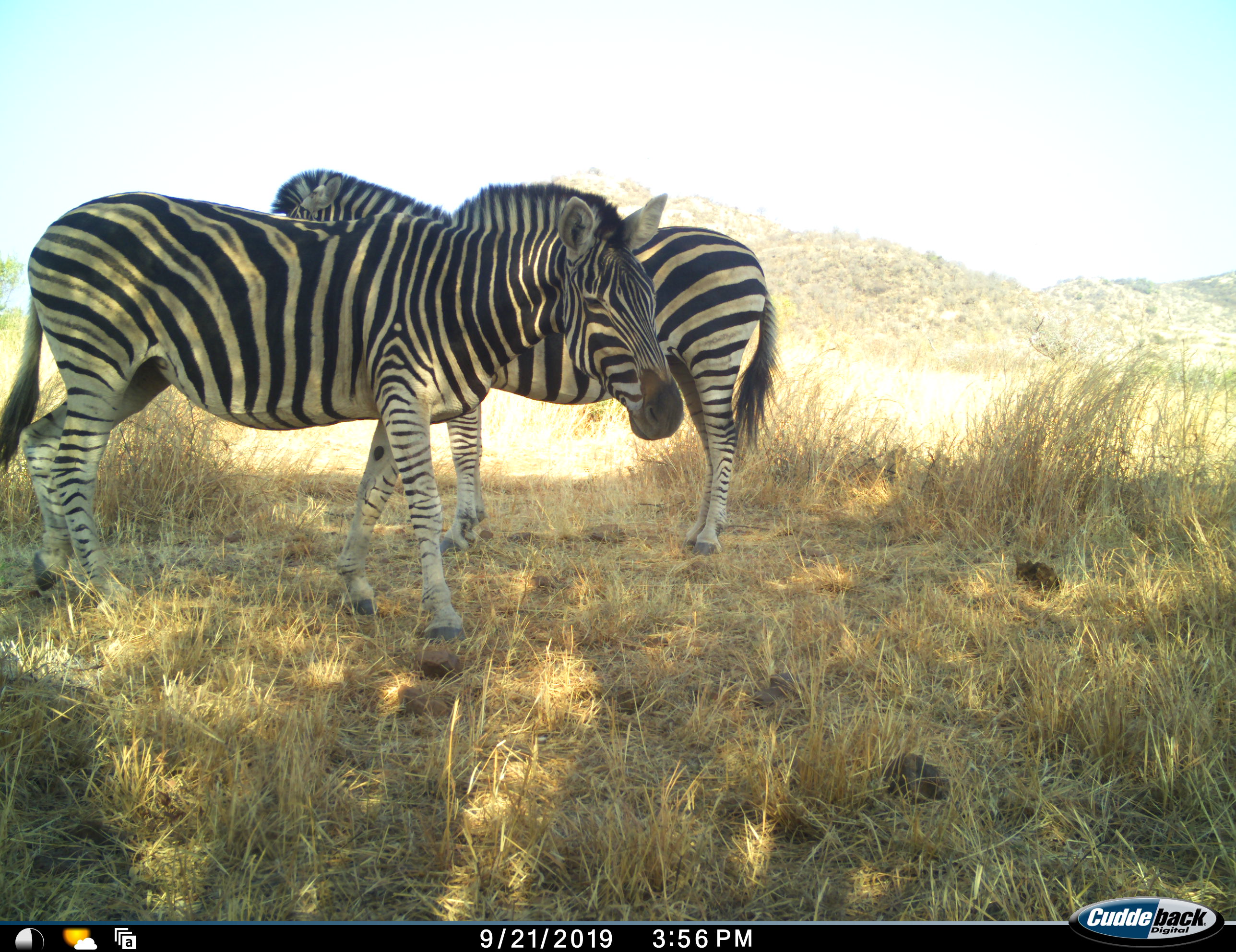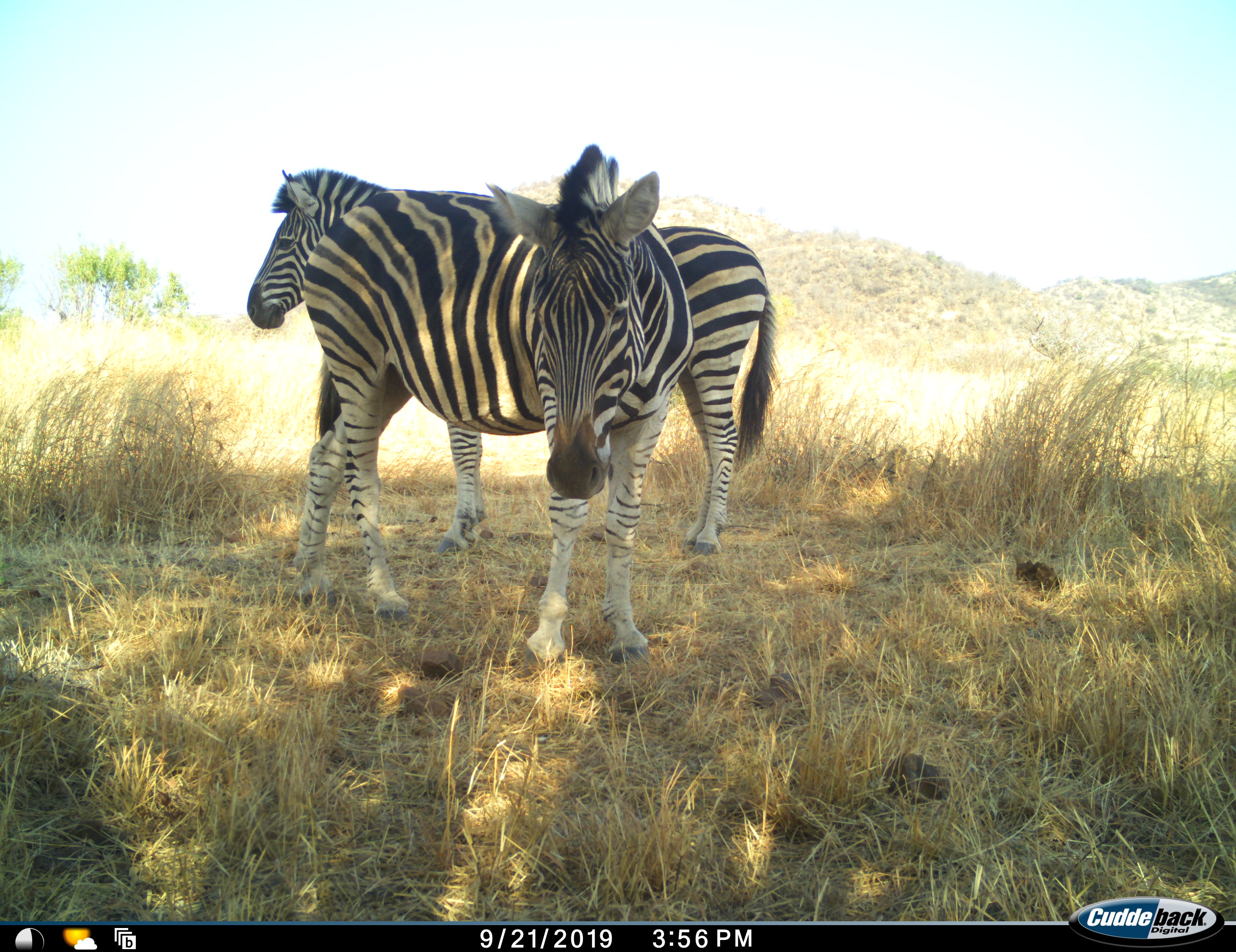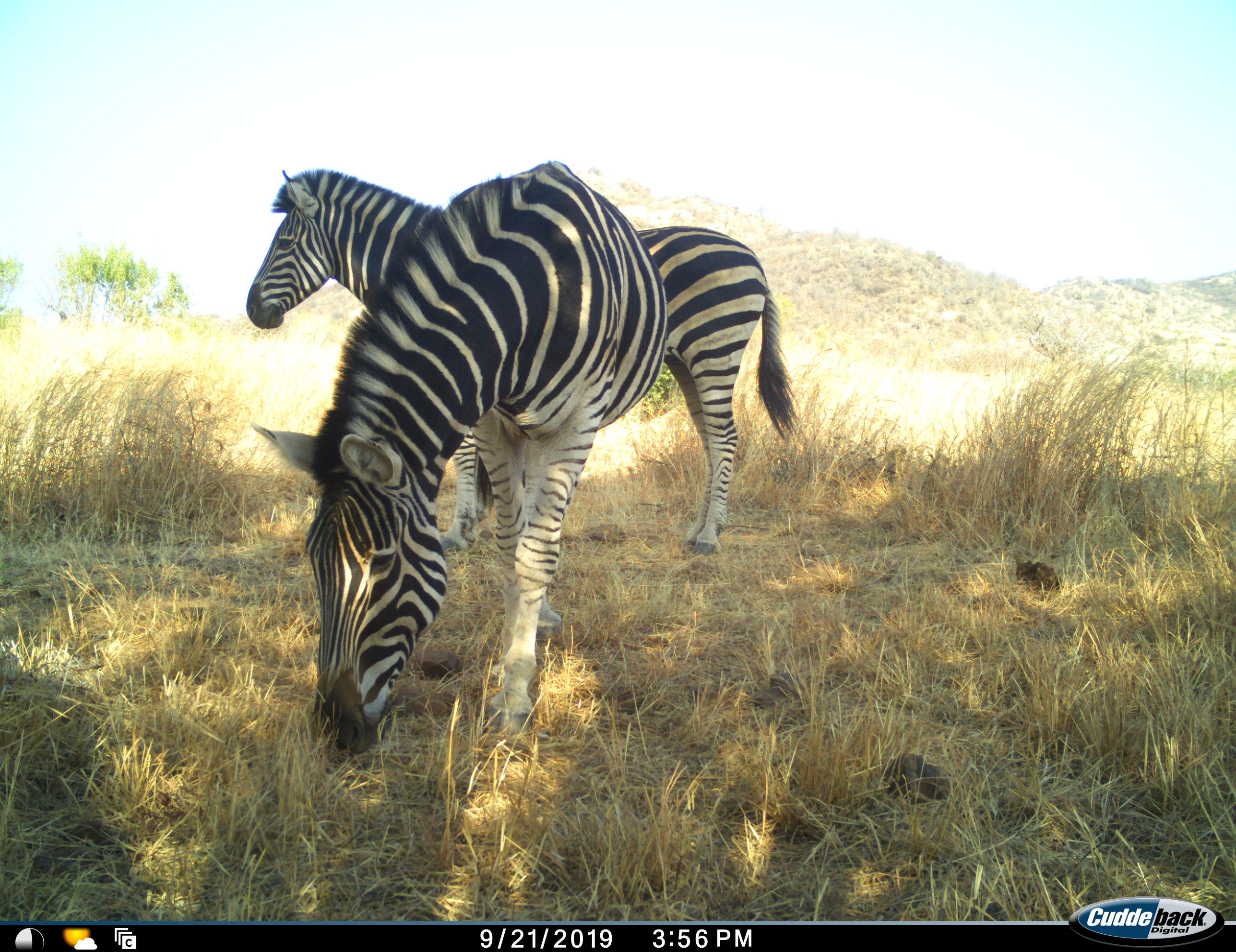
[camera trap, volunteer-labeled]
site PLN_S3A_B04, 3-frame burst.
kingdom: Animalia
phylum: Chordata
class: Mammalia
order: Perissodactyla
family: Equidae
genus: Equus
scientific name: Equus quagga burchellii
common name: burchell's zebra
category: zebraburchells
Zebraburchells (burchell's zebra) (Equus quagga burchellii), count 2. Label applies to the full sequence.